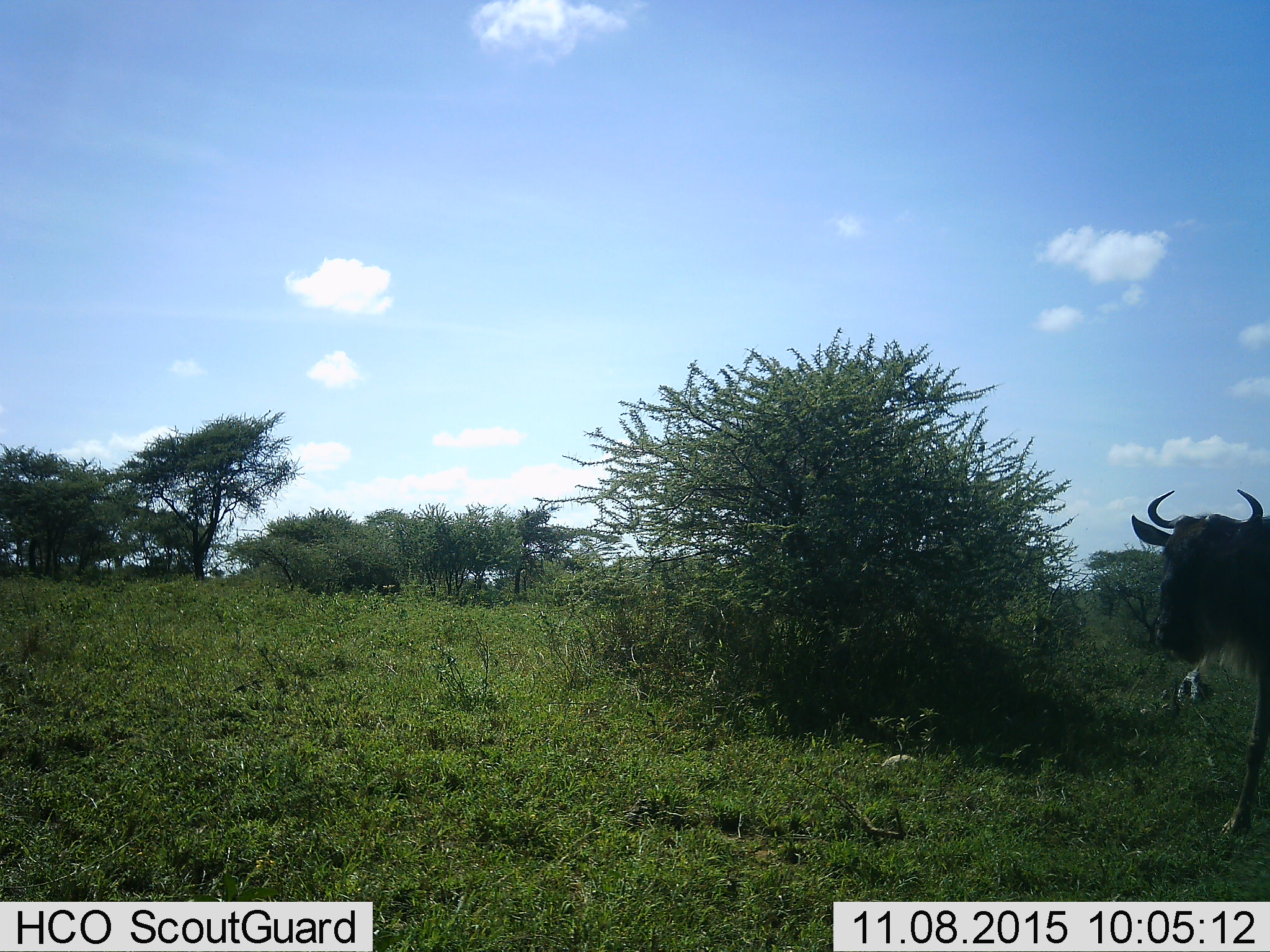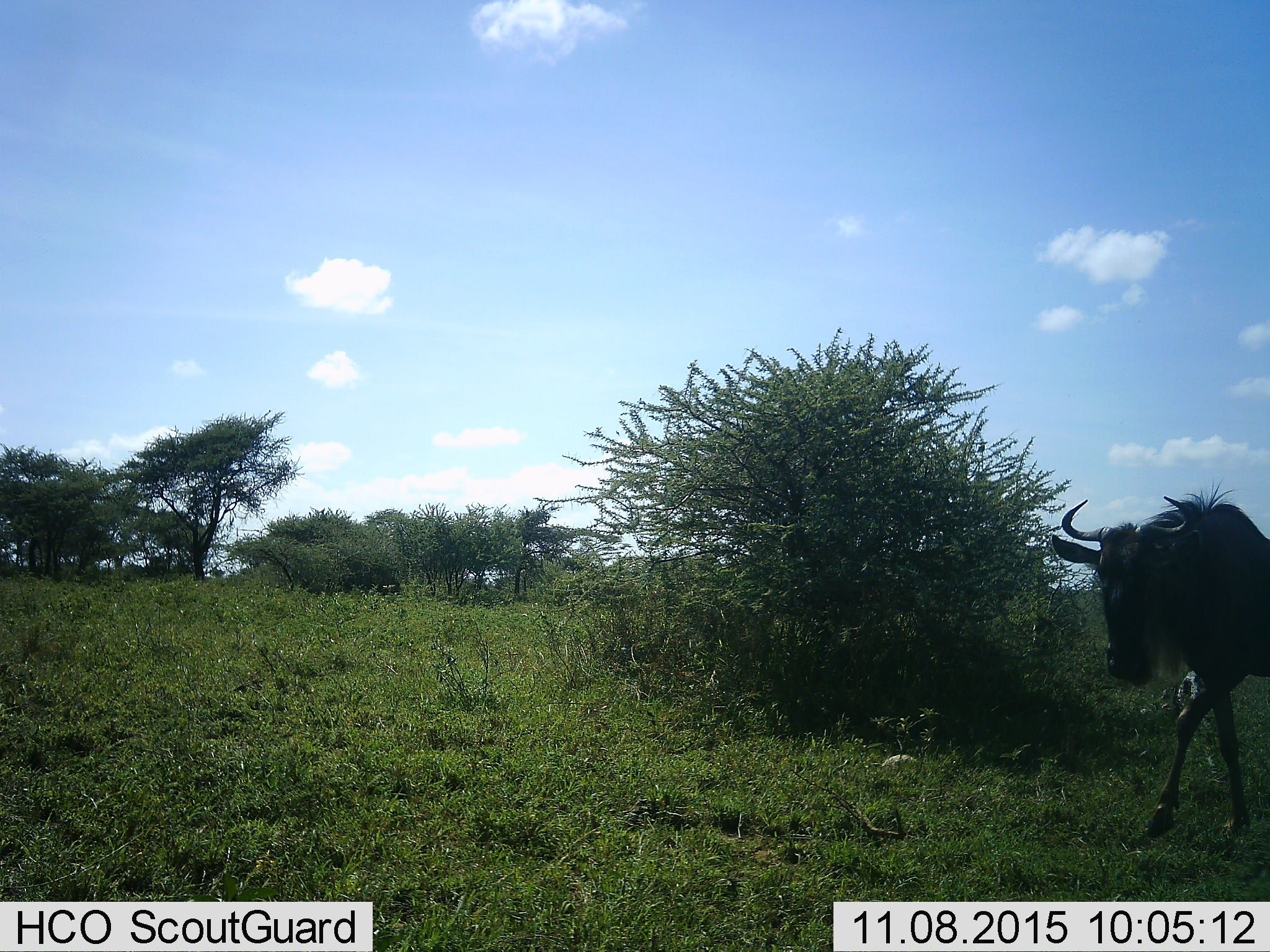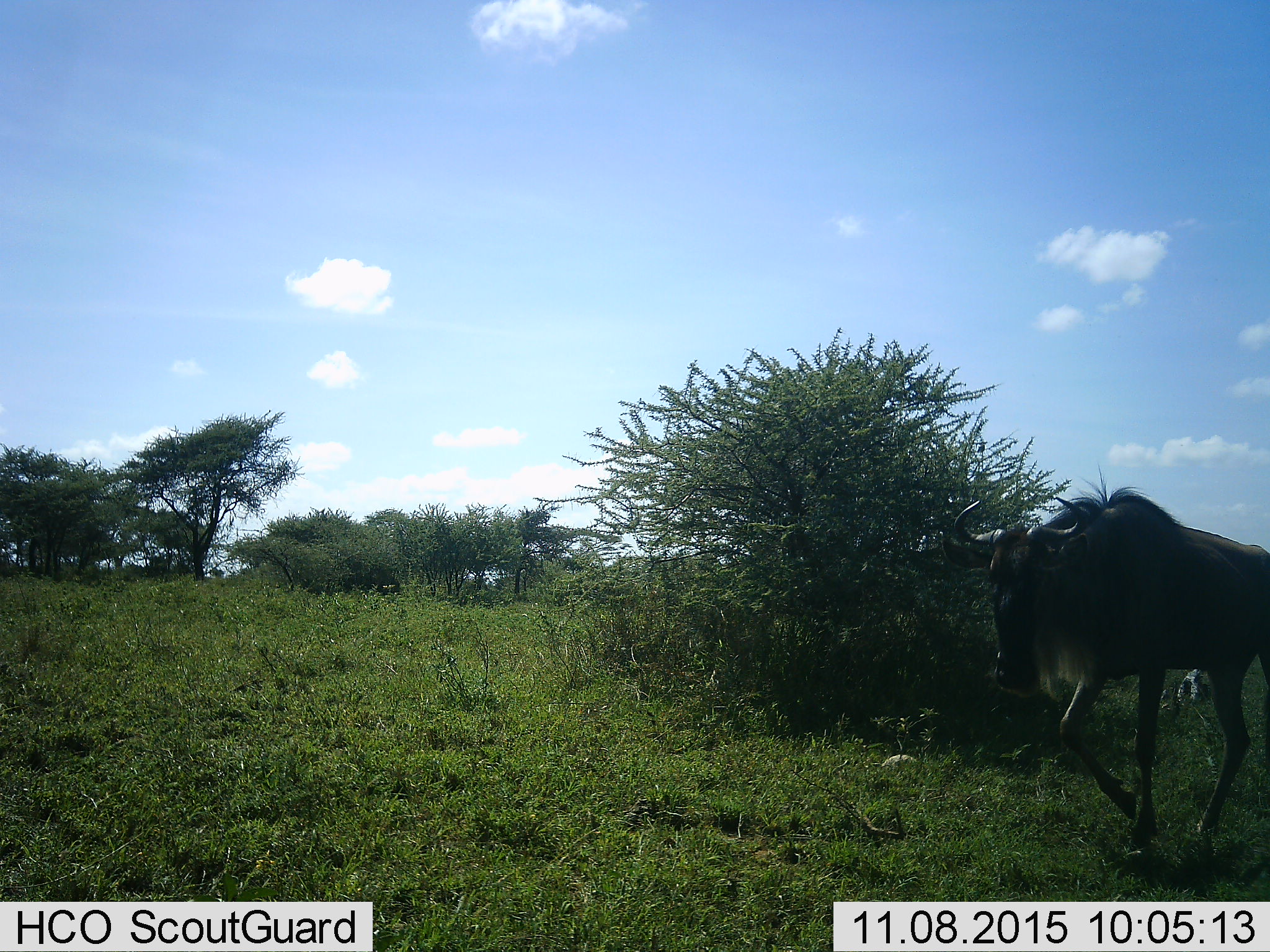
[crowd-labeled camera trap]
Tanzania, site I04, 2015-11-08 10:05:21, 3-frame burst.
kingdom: Animalia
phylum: Chordata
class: Mammalia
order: Artiodactyla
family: Bovidae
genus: Connochaetes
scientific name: Connochaetes taurinus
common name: blue wildebeest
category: wildebeest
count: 1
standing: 14%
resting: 0%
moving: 86%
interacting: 0%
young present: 0%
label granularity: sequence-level